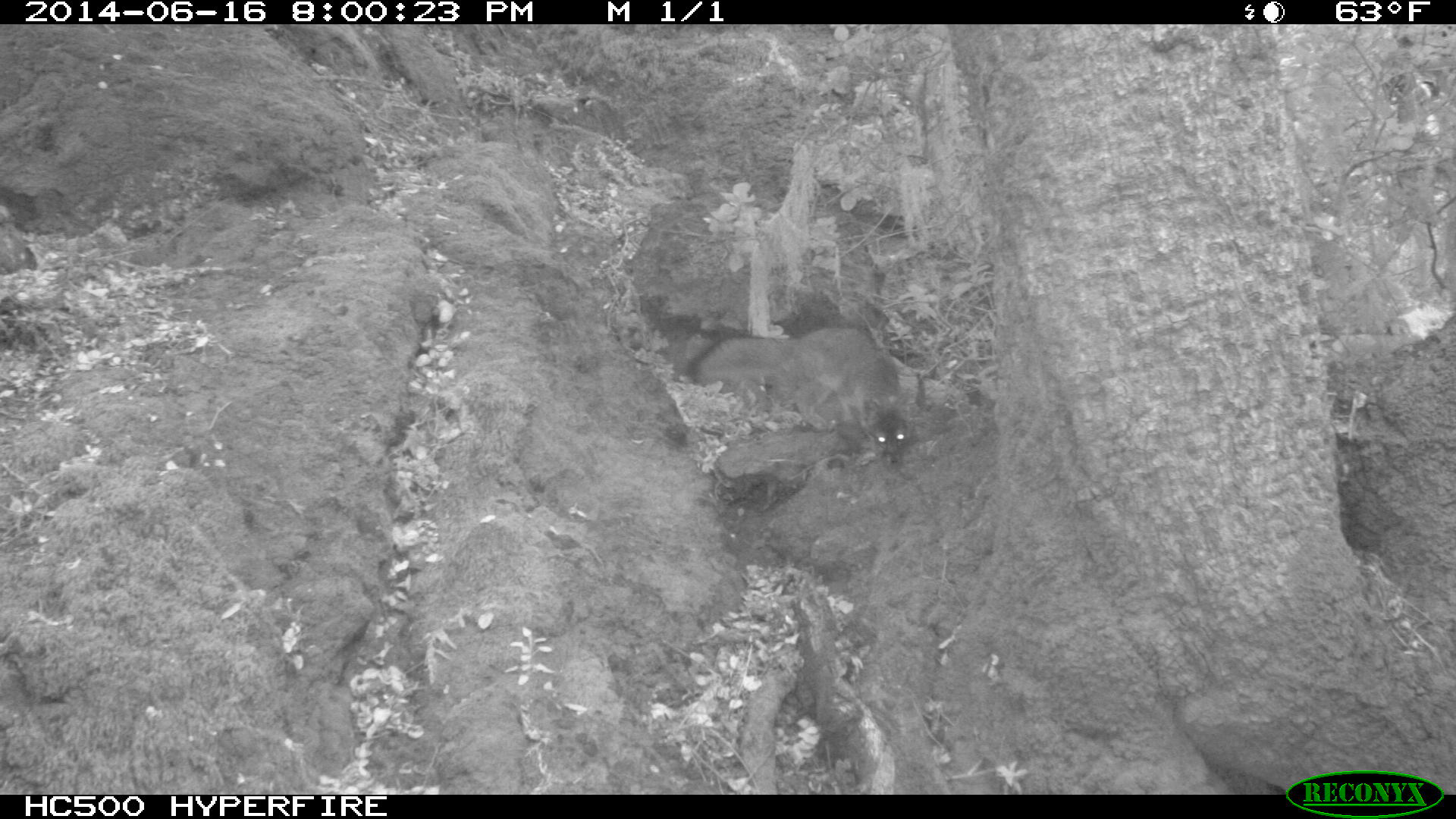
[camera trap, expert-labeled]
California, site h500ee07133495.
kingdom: Animalia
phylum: Chordata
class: Mammalia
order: Carnivora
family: Canidae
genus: Urocyon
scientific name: Urocyon littoralis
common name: island fox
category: fox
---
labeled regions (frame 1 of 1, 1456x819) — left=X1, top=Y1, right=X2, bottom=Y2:
fox: left=688, top=322, right=911, bottom=465